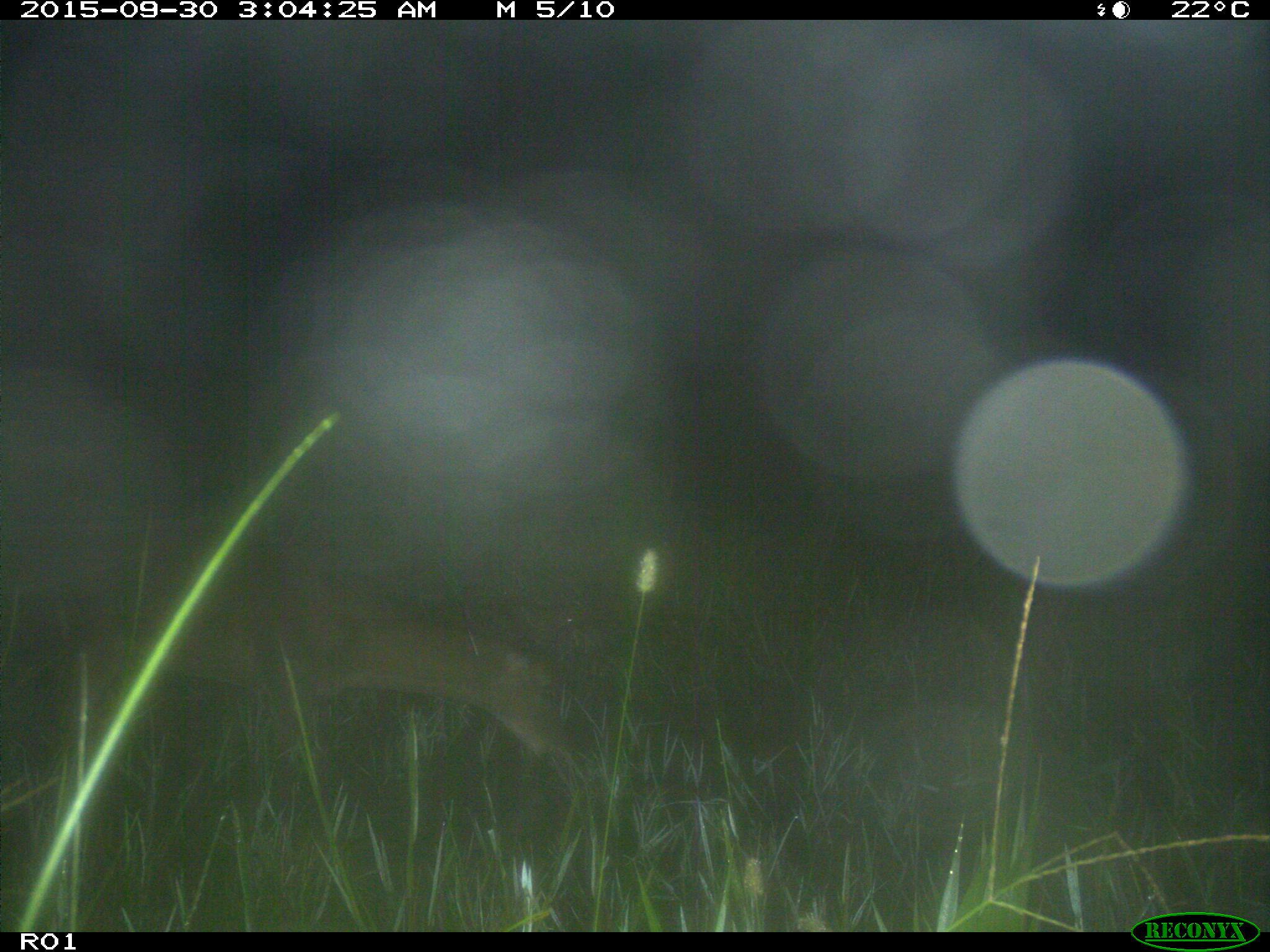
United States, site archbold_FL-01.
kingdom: Animalia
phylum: Chordata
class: Mammalia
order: Artiodactyla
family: Cervidae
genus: Odocoileus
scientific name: Odocoileus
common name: deer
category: unidentified deer